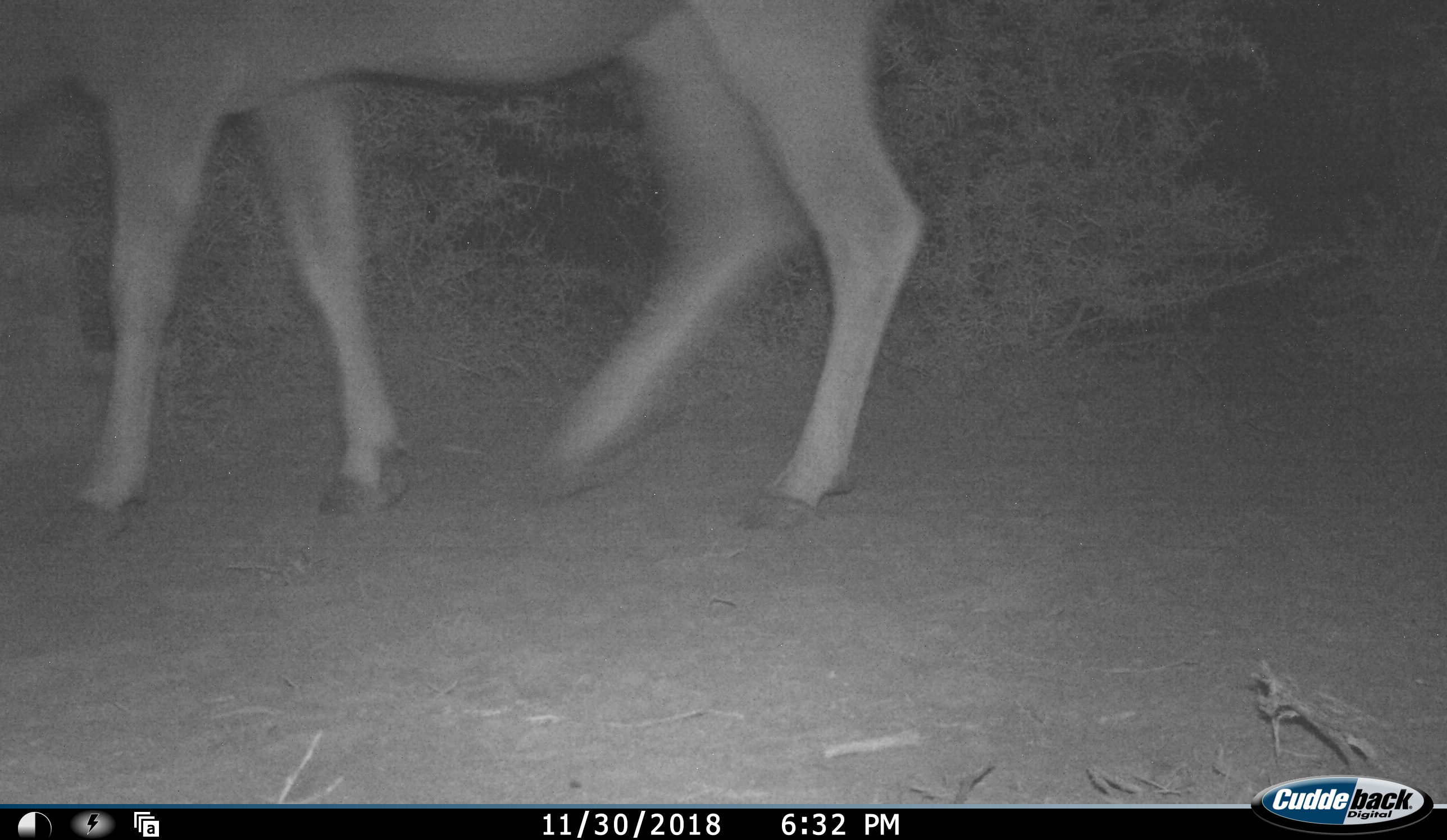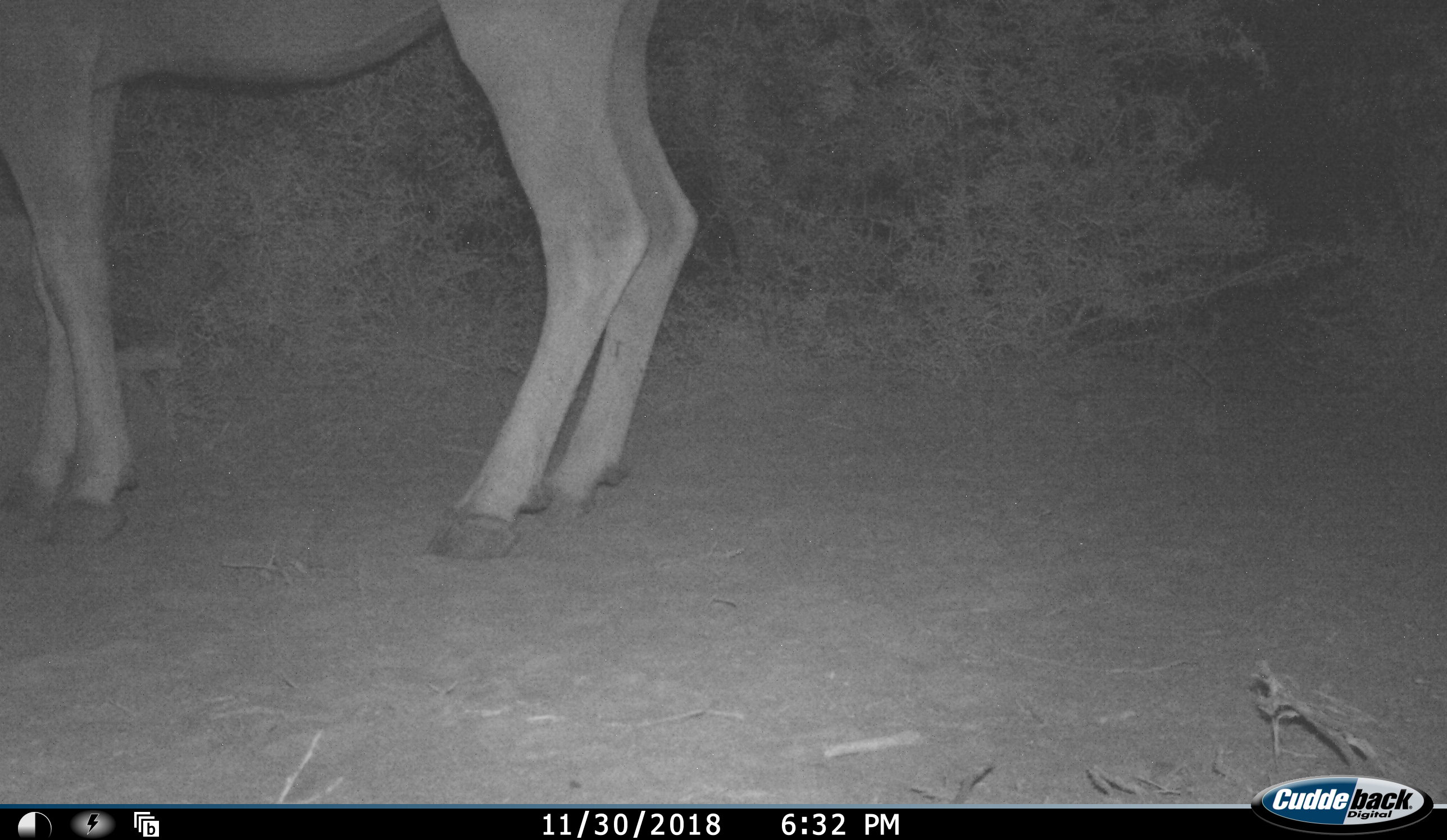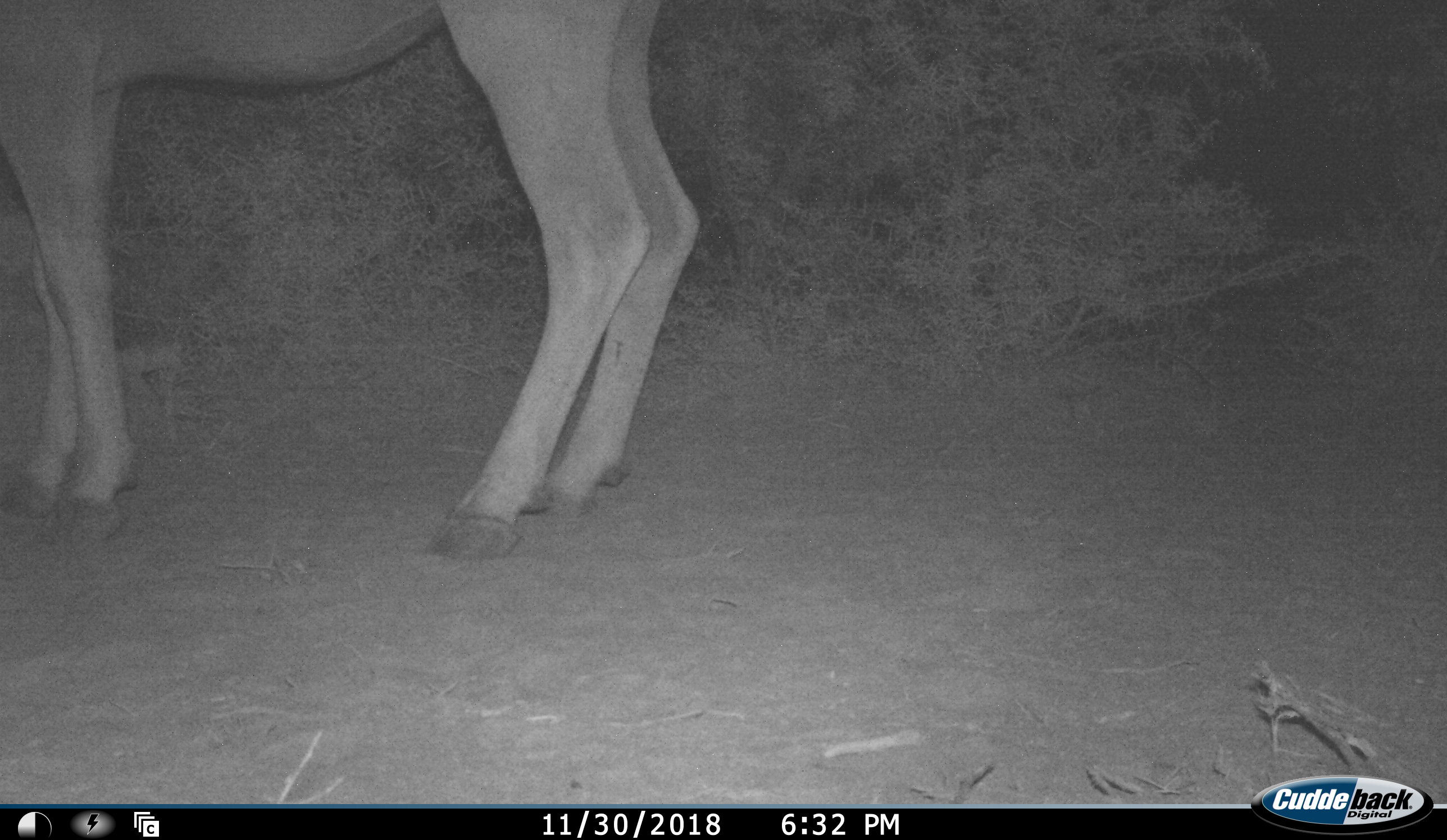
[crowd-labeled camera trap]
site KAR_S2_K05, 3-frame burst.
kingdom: Animalia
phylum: Chordata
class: Mammalia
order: Artiodactyla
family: Bovidae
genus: Tragelaphus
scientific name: Tragelaphus oryx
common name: eland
Eland (Tragelaphus oryx), count 1. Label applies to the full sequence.